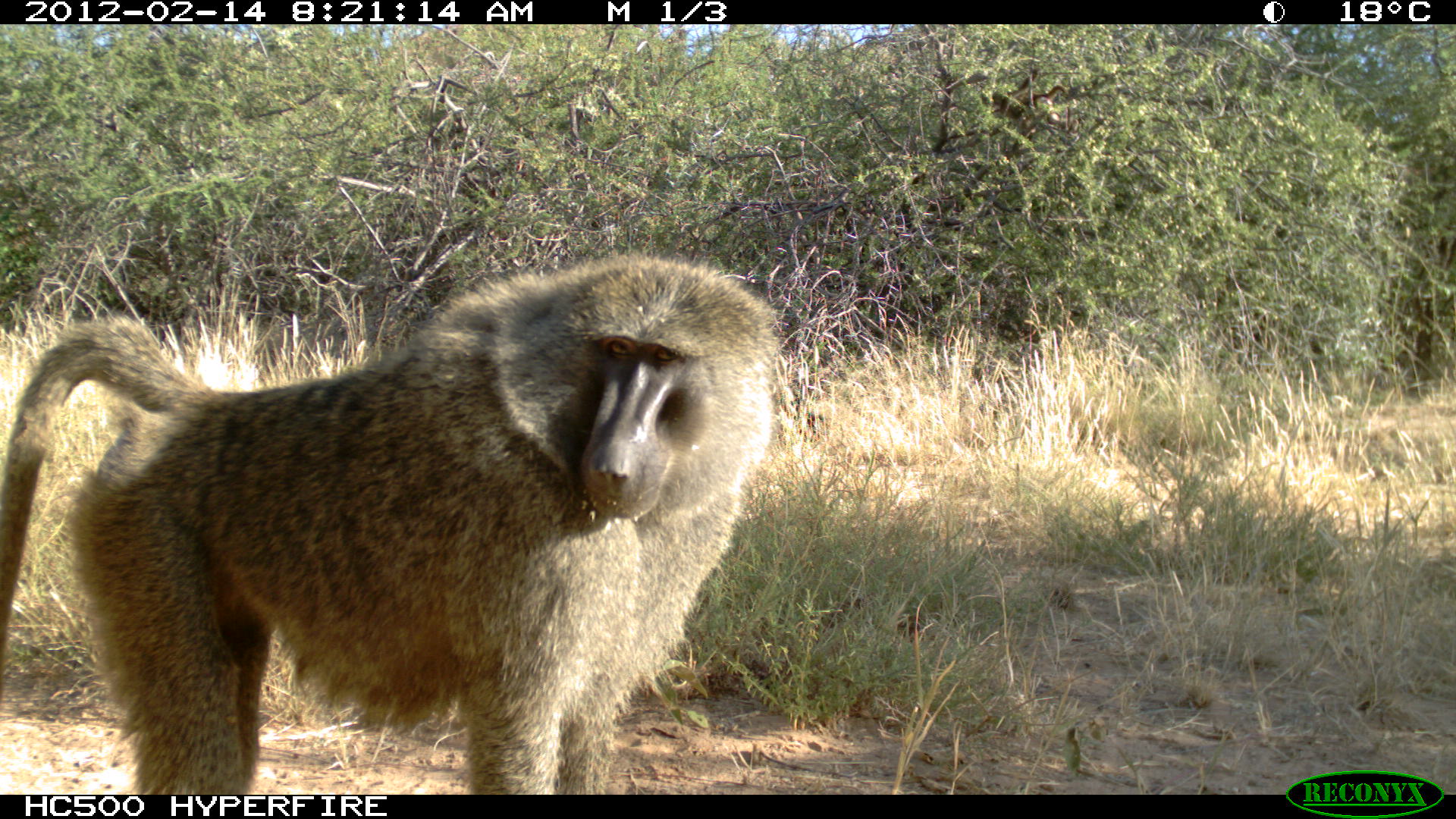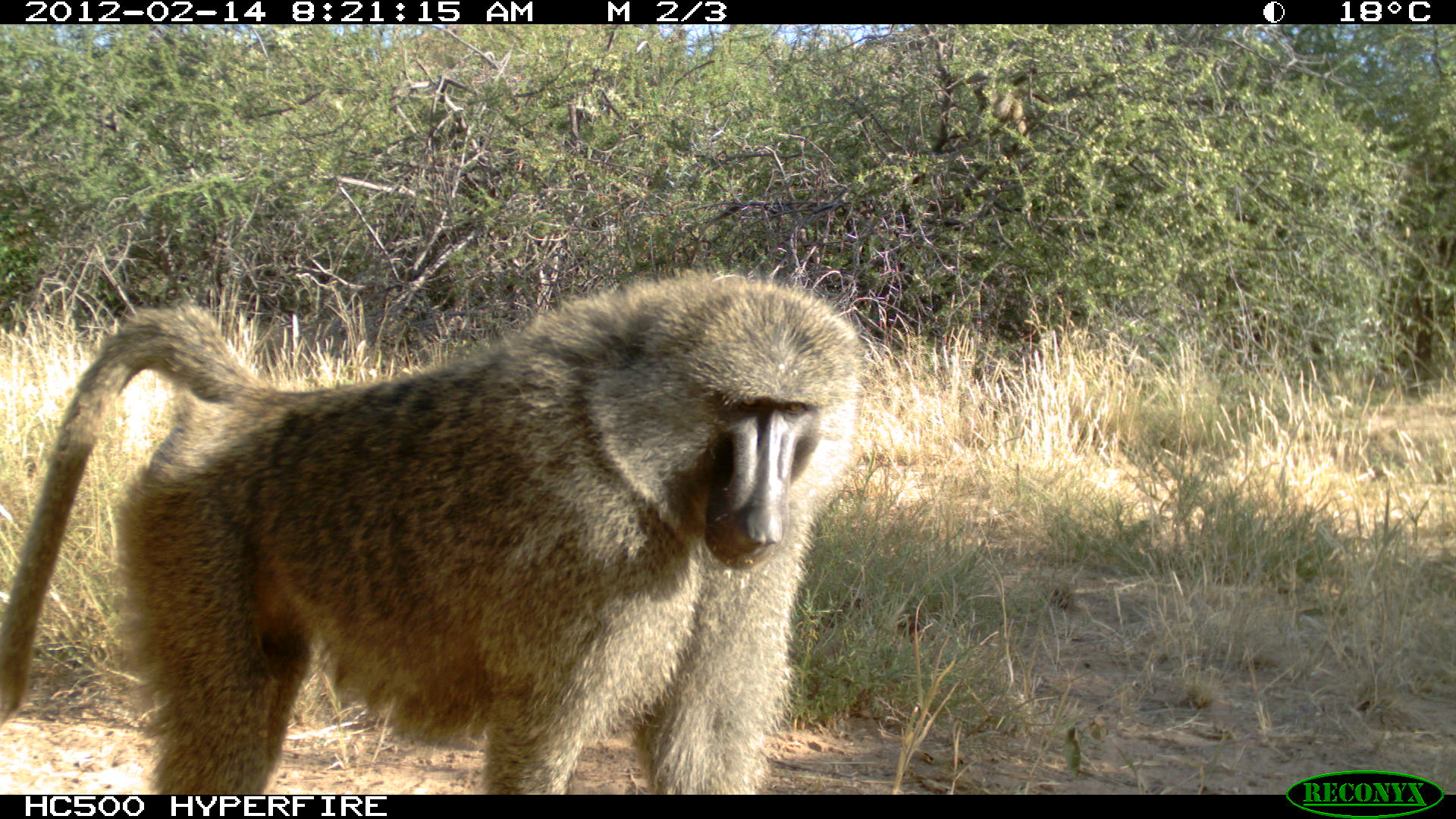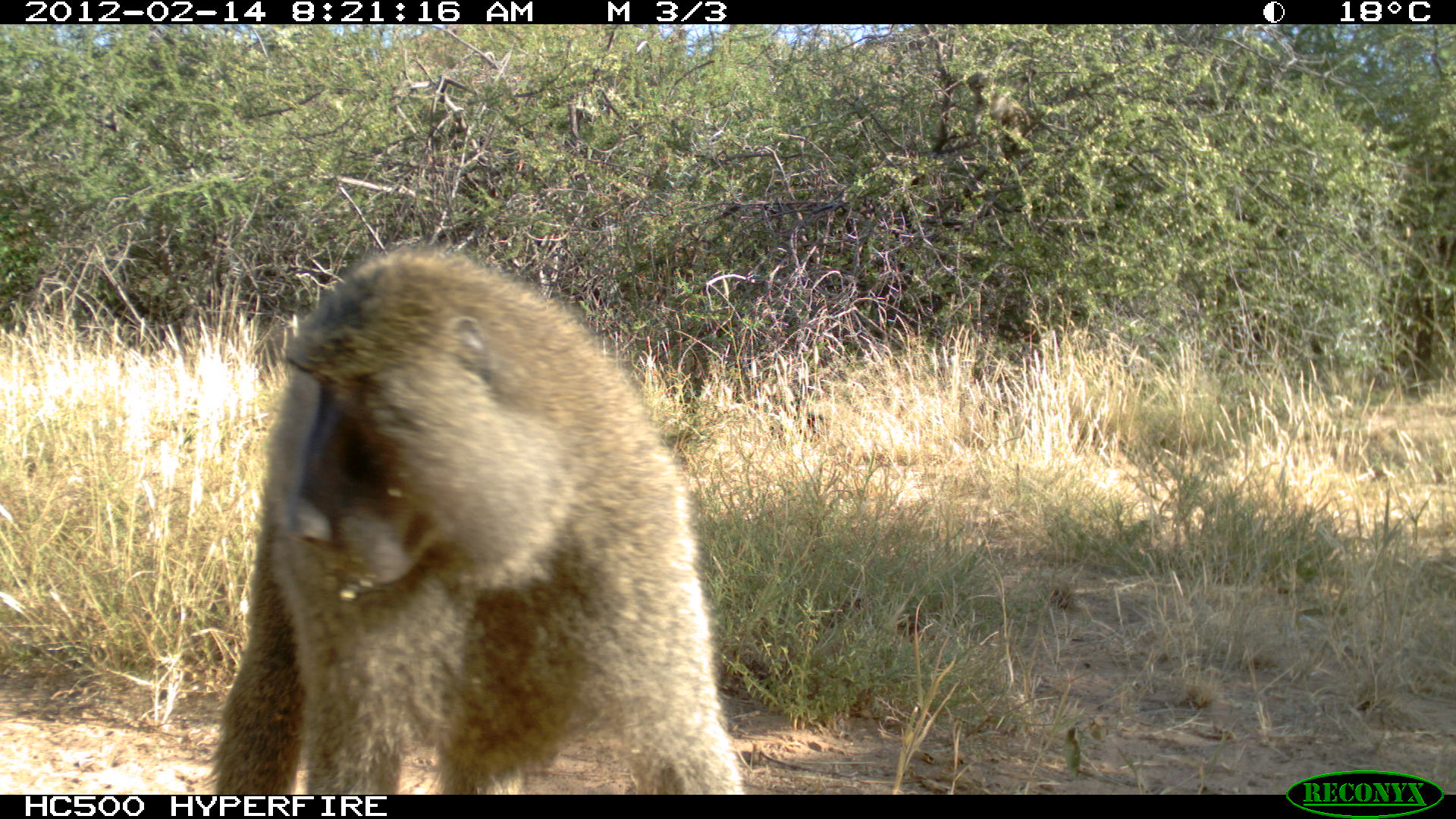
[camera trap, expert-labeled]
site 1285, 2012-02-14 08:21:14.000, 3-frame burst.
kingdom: Animalia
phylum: Chordata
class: Mammalia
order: Primates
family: Cercopithecidae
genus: Papio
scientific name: Papio anubis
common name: olive baboon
Papio anubis (olive baboon), count 2.